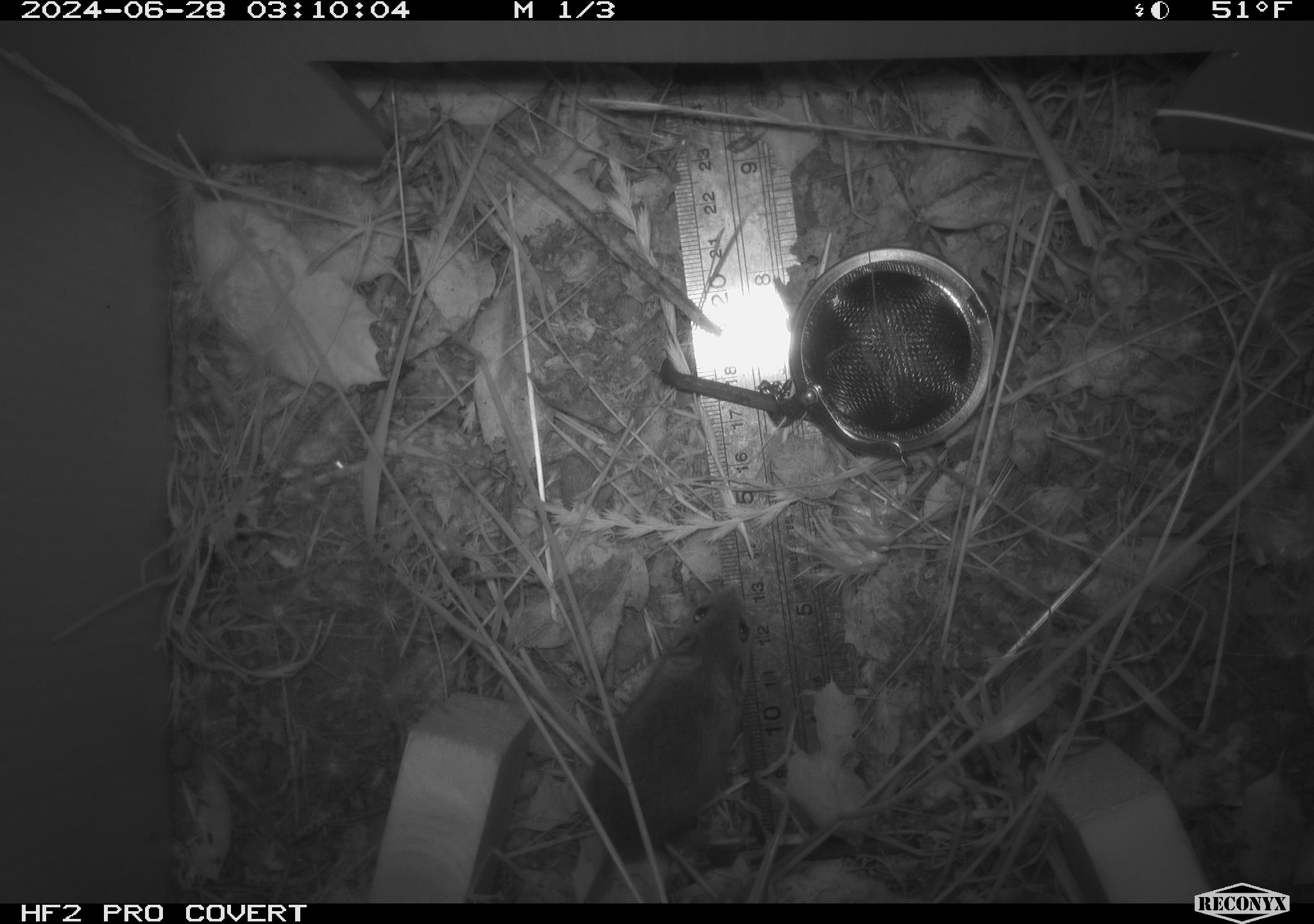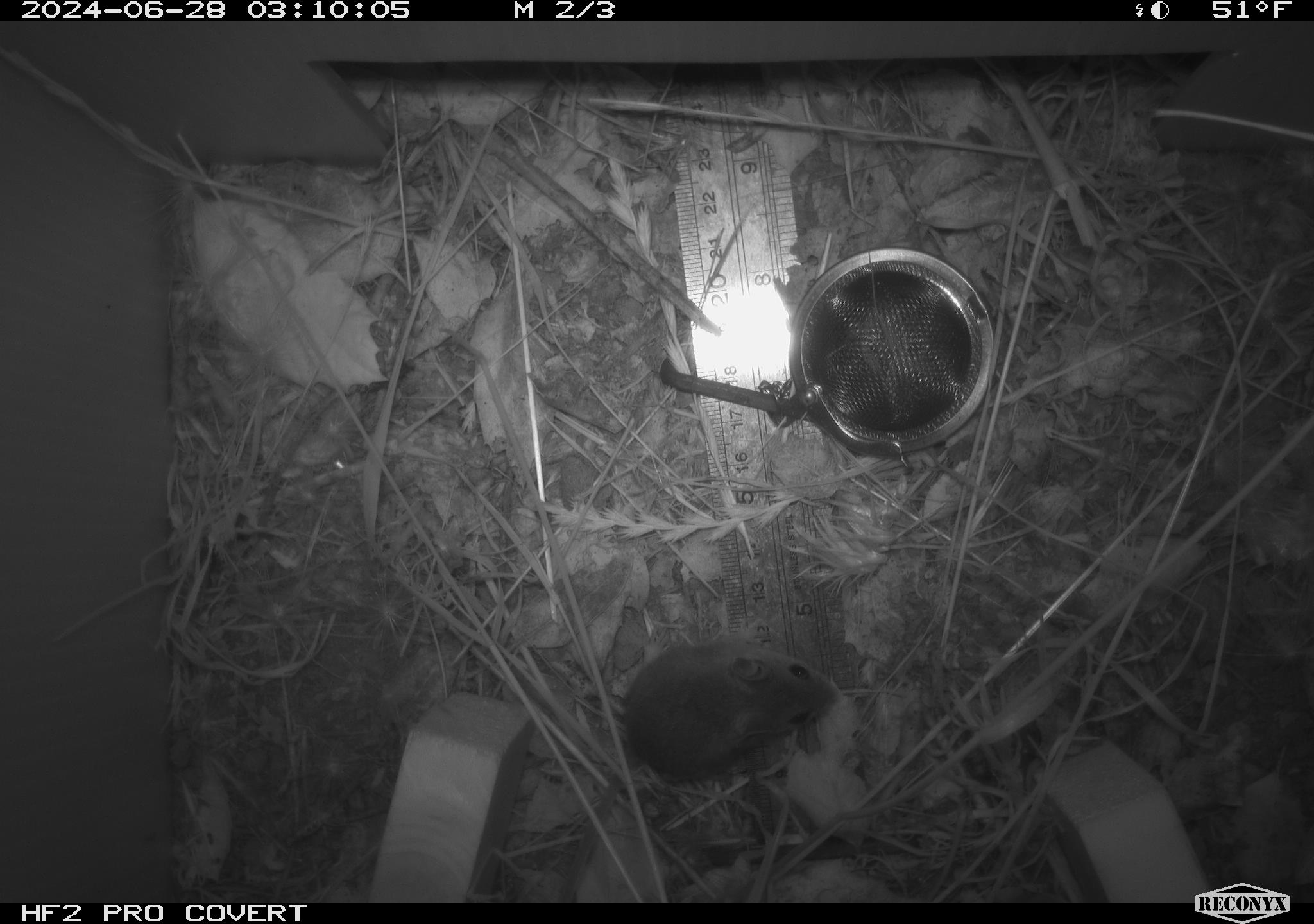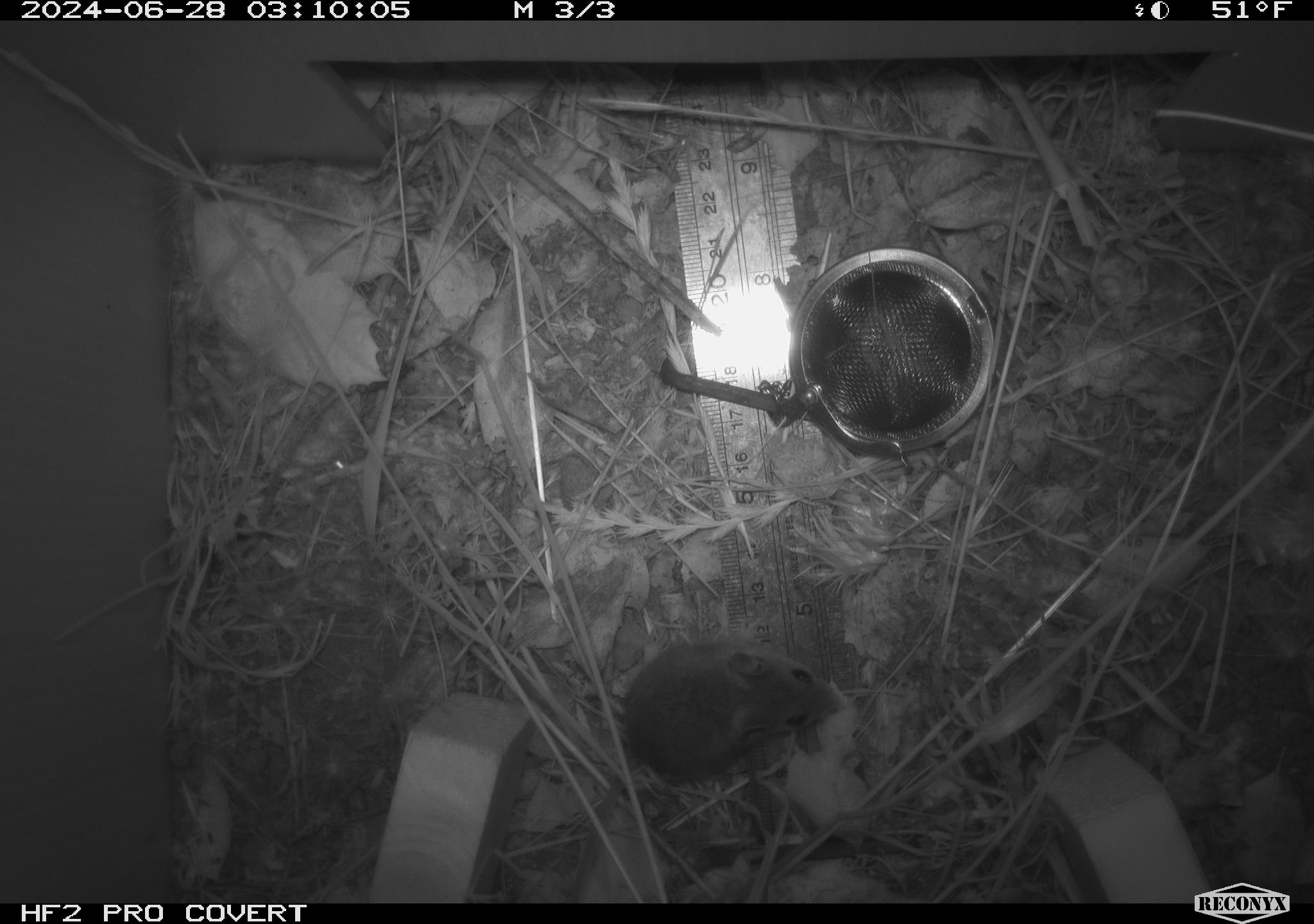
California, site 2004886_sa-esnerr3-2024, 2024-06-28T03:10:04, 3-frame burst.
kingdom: Animalia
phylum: Chordata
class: Mammalia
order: Rodentia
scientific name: Rodentia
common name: rodent